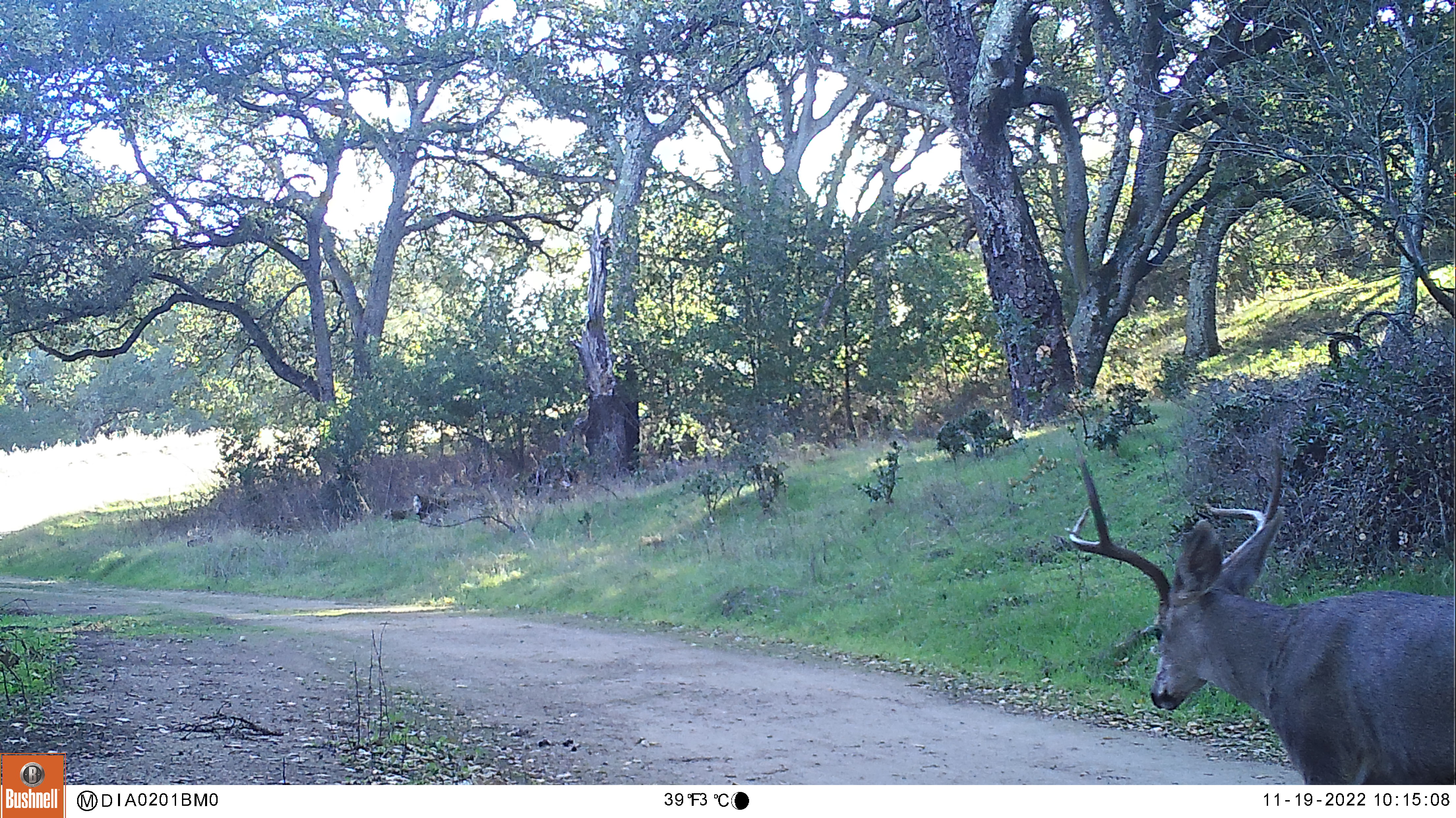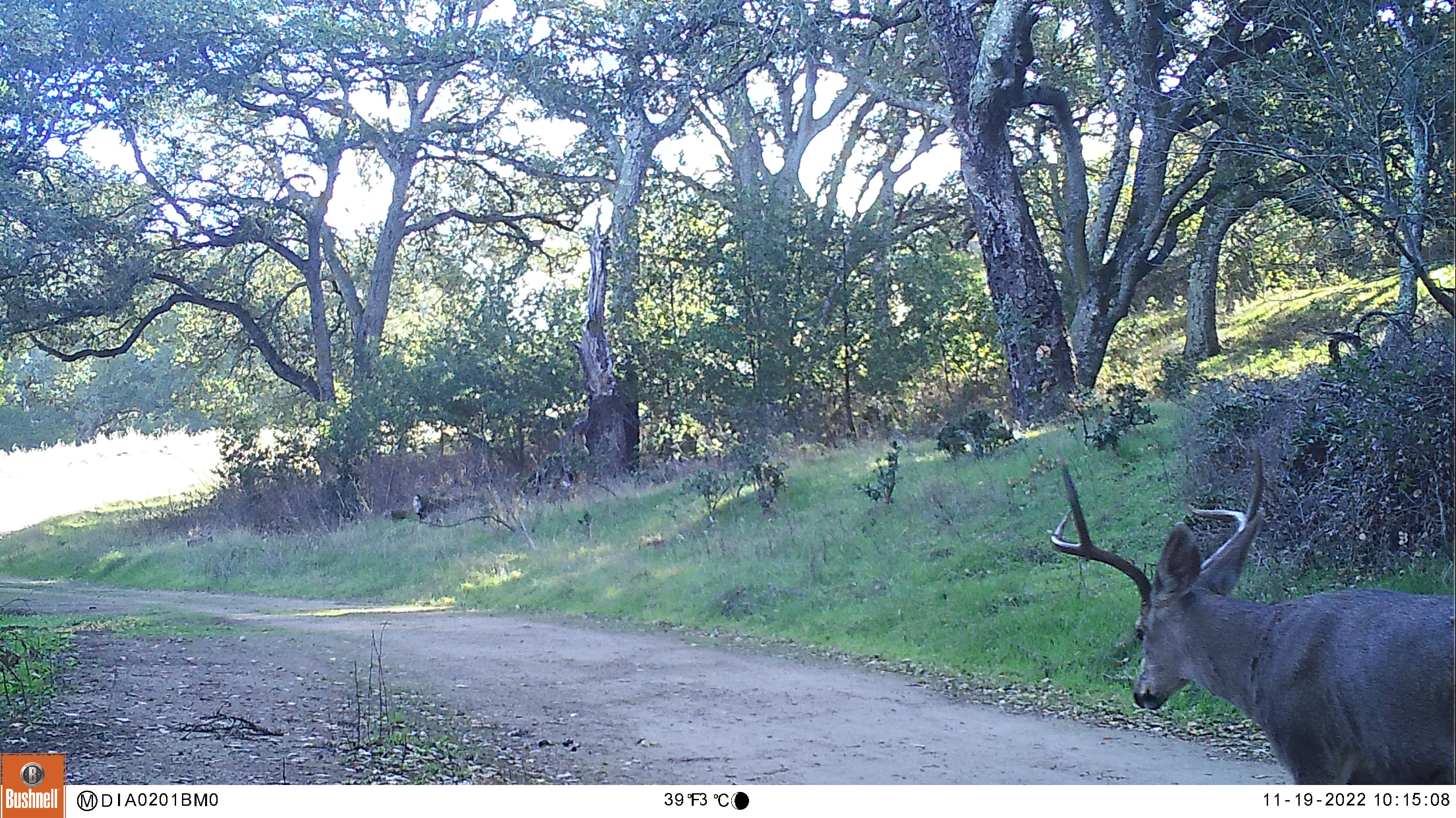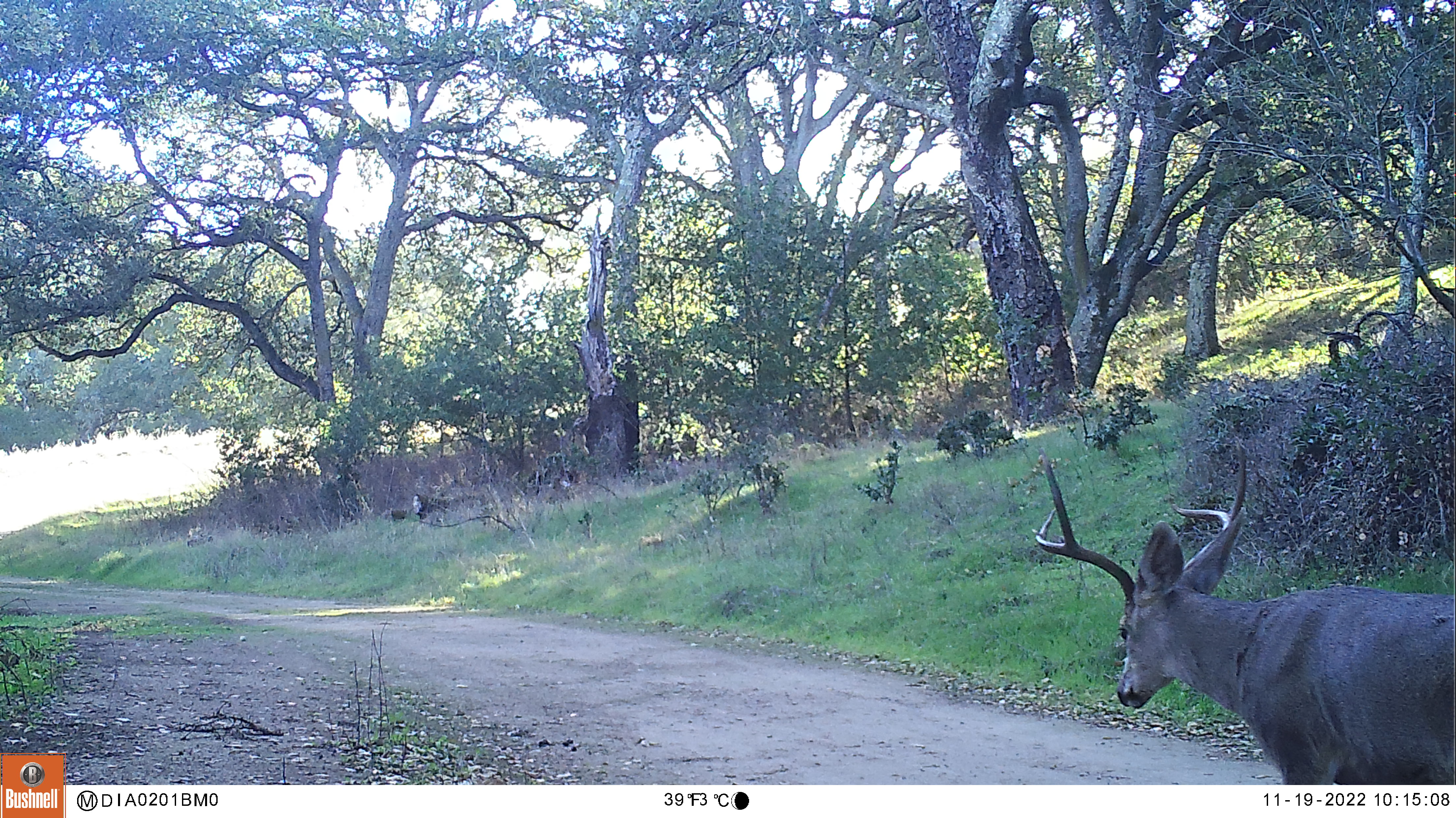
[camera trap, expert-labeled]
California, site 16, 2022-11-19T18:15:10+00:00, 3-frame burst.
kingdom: Animalia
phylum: Chordata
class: Mammalia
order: Artiodactyla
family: Cervidae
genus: Odocoileus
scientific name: Odocoileus hemionus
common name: mule deer